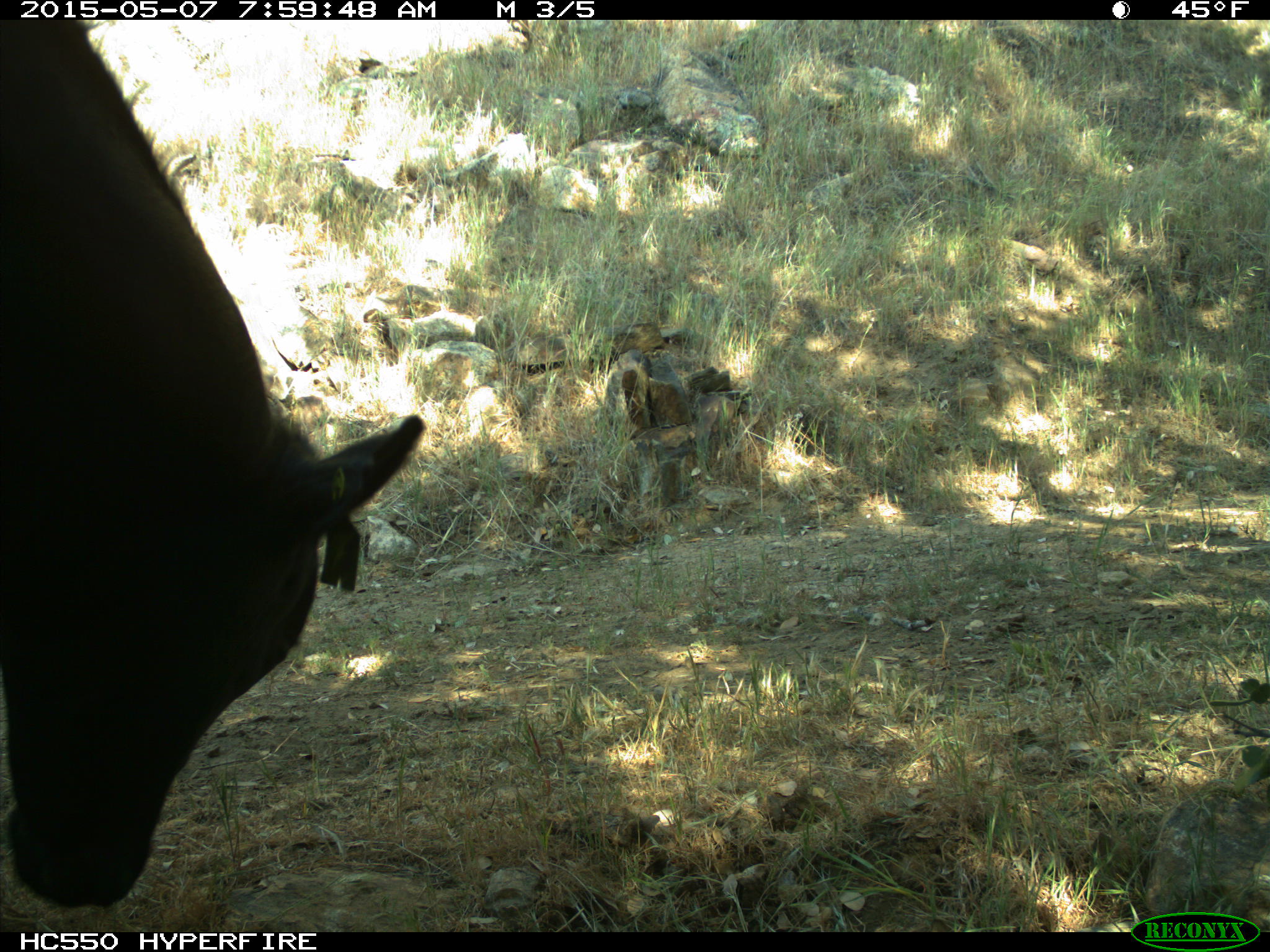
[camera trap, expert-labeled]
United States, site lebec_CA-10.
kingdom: Animalia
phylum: Chordata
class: Mammalia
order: Artiodactyla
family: Bovidae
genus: Bos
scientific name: Bos taurus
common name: domestic cow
Bos taurus (domestic cow).